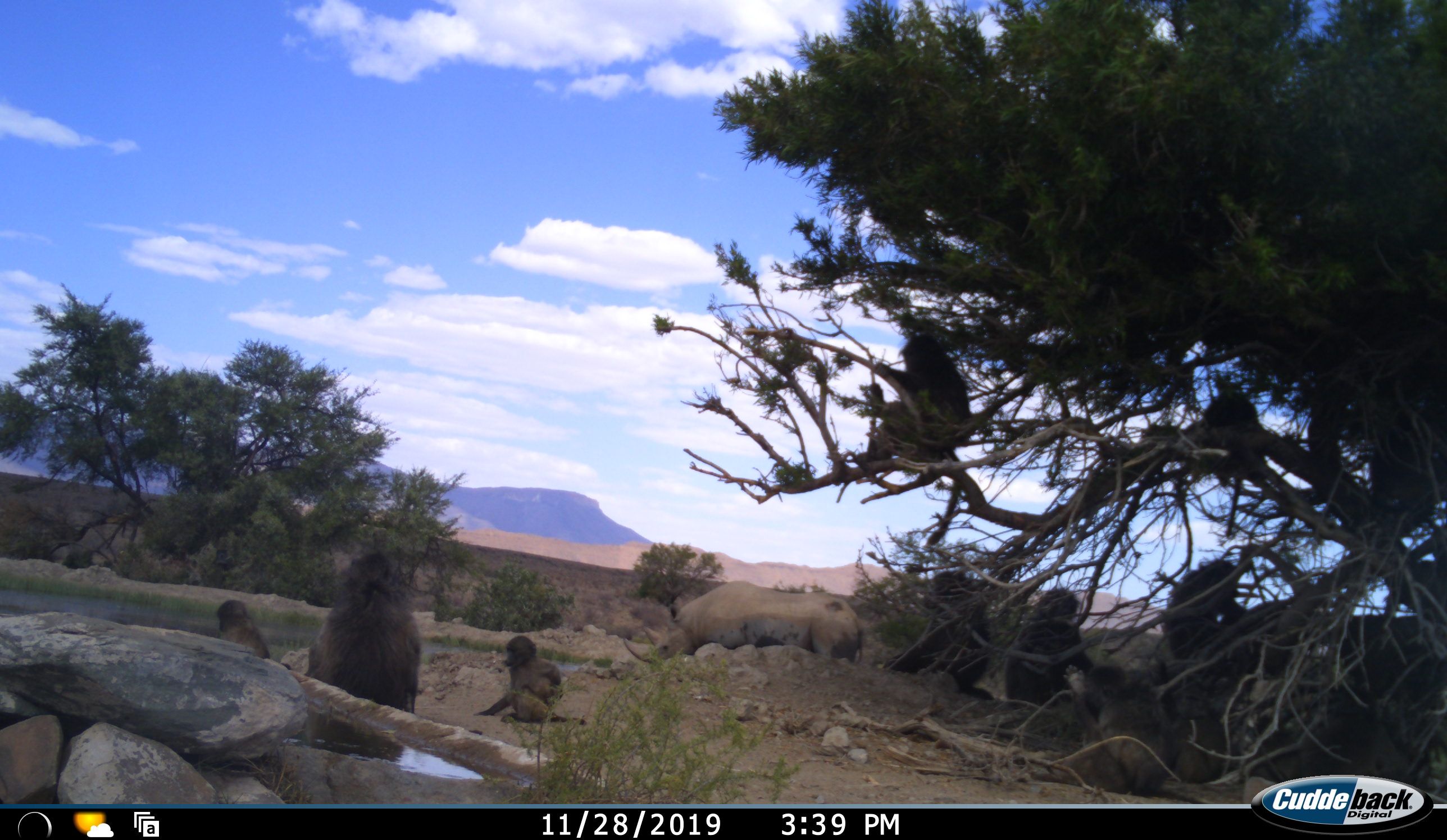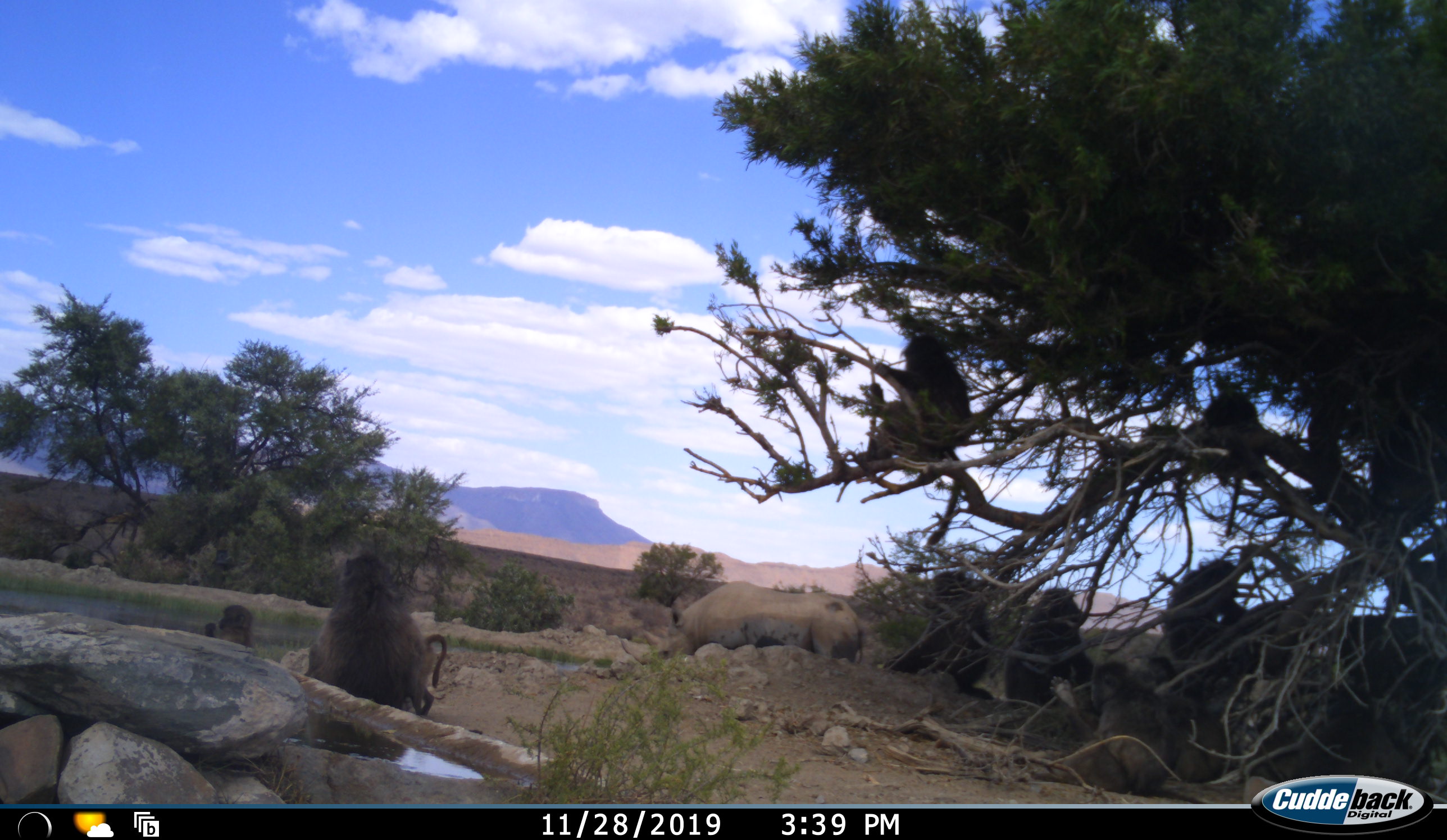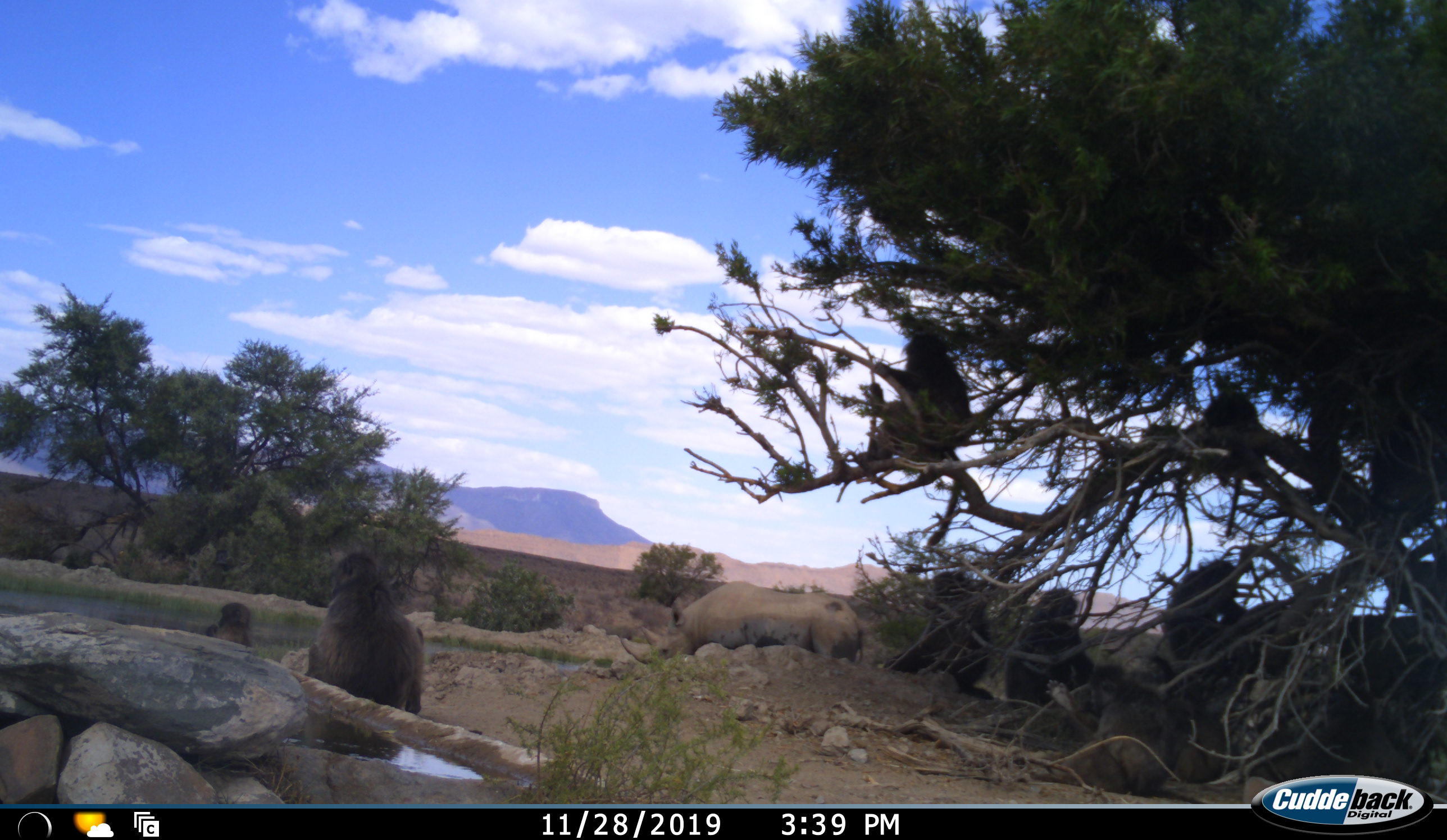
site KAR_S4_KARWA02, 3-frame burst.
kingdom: Animalia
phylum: Chordata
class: Mammalia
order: Primates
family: Cercopithecidae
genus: Papio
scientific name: Papio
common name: baboon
Baboon (Papio), count 9. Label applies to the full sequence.